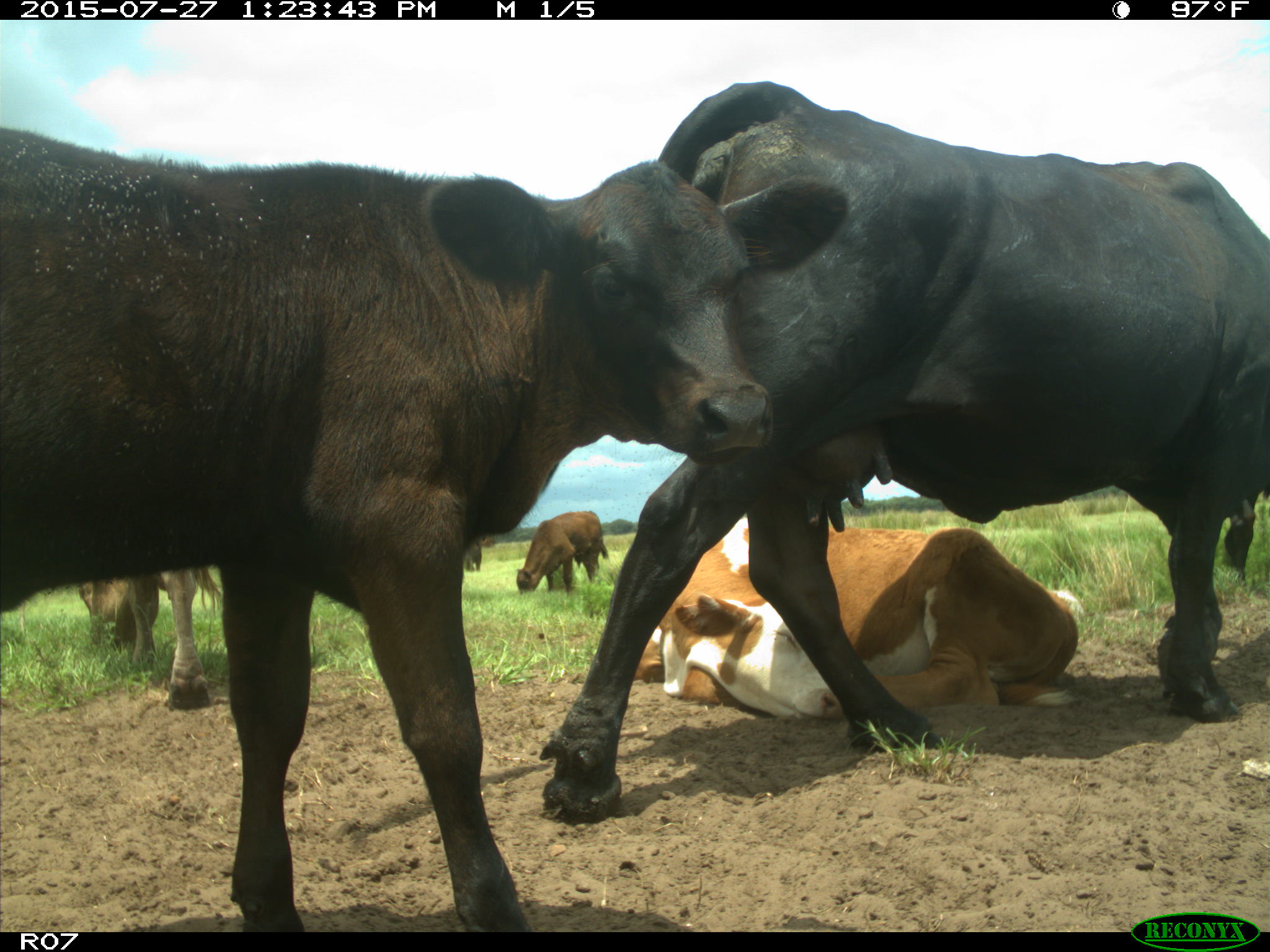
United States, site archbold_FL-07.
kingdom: Animalia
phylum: Chordata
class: Mammalia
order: Artiodactyla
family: Bovidae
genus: Bos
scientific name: Bos taurus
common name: domestic cow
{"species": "Bos taurus (domestic cow)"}